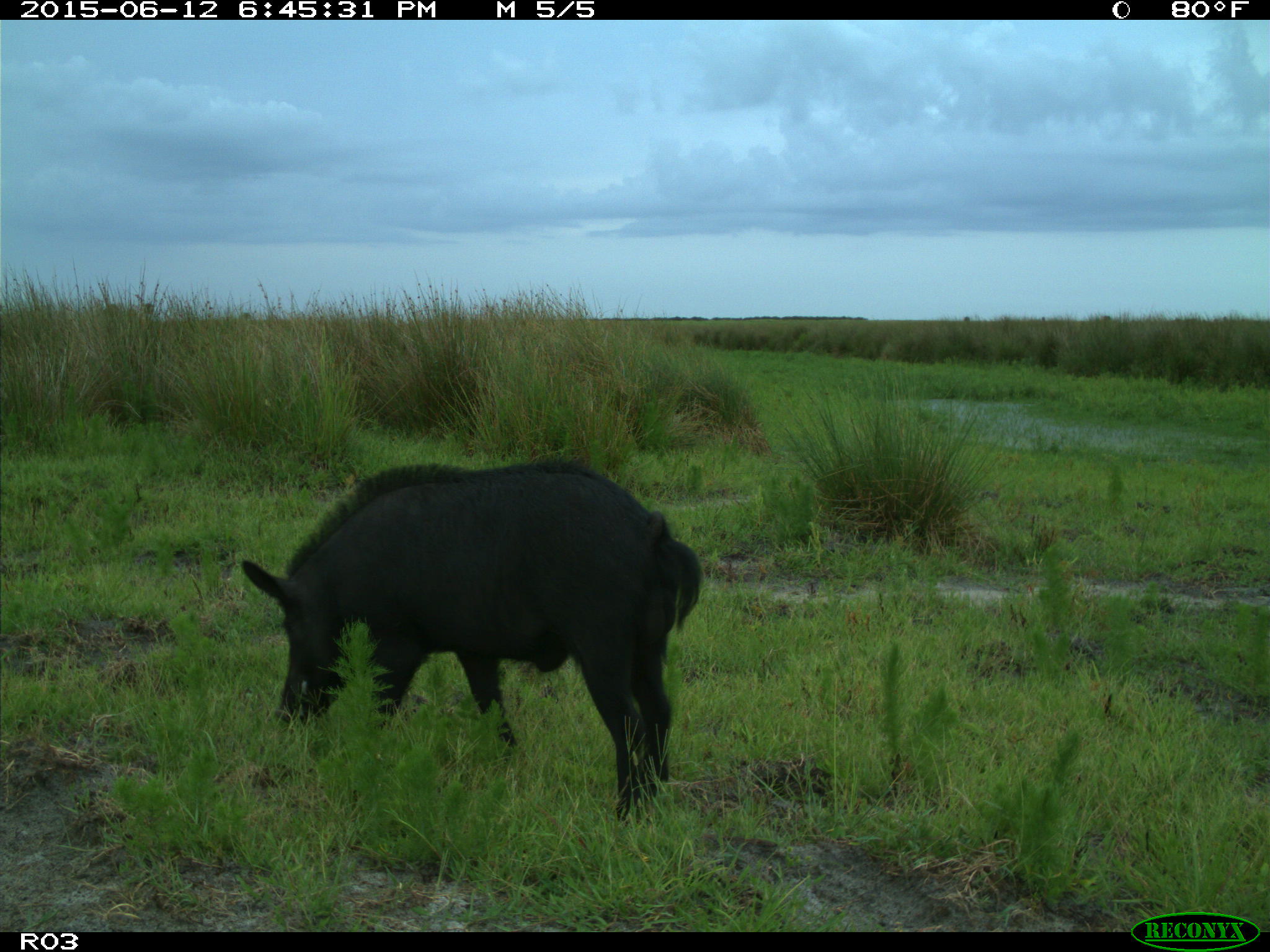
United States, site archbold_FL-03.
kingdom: Animalia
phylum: Chordata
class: Mammalia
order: Artiodactyla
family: Suidae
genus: Sus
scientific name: Sus scrofa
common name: wild boar